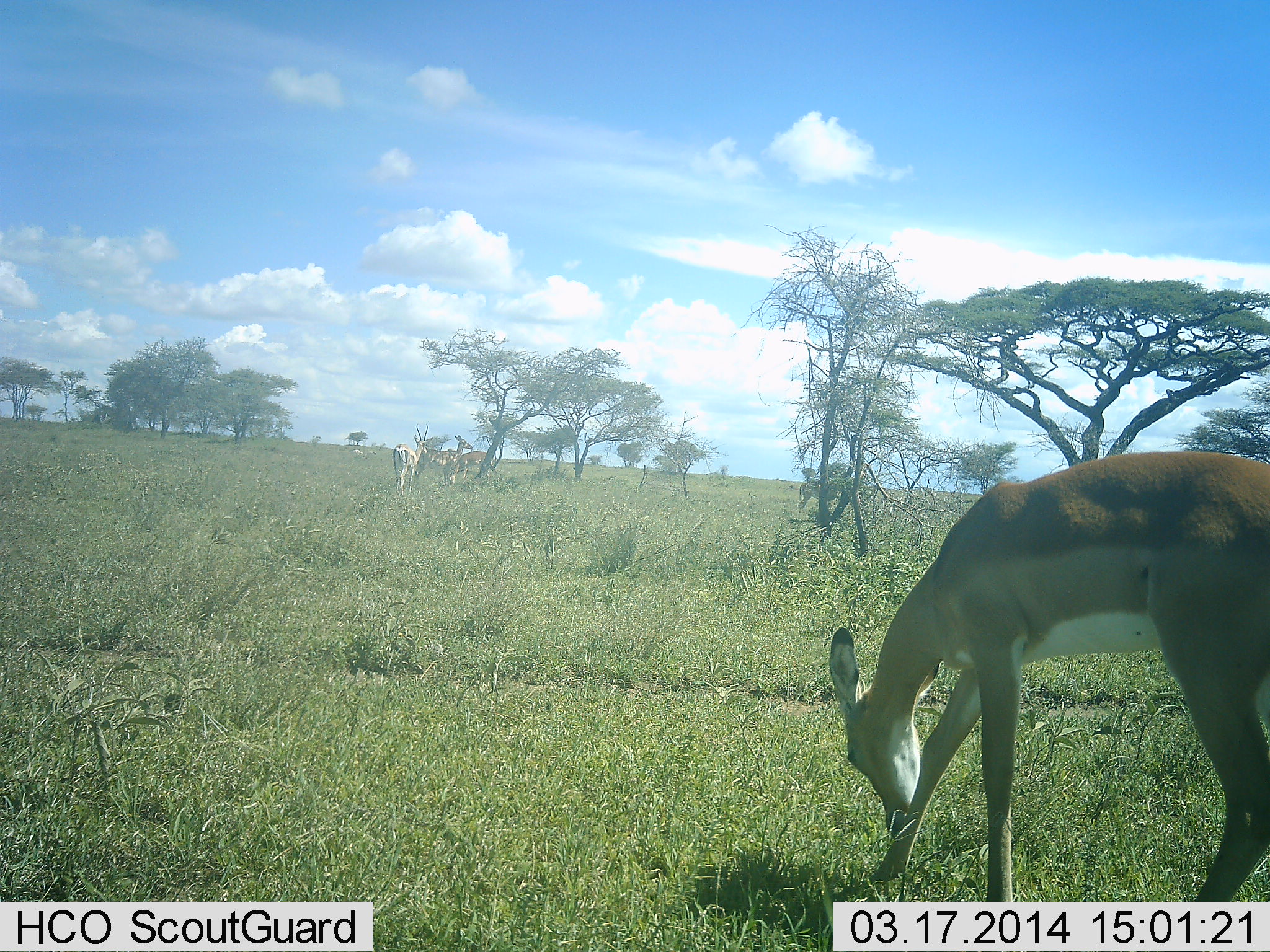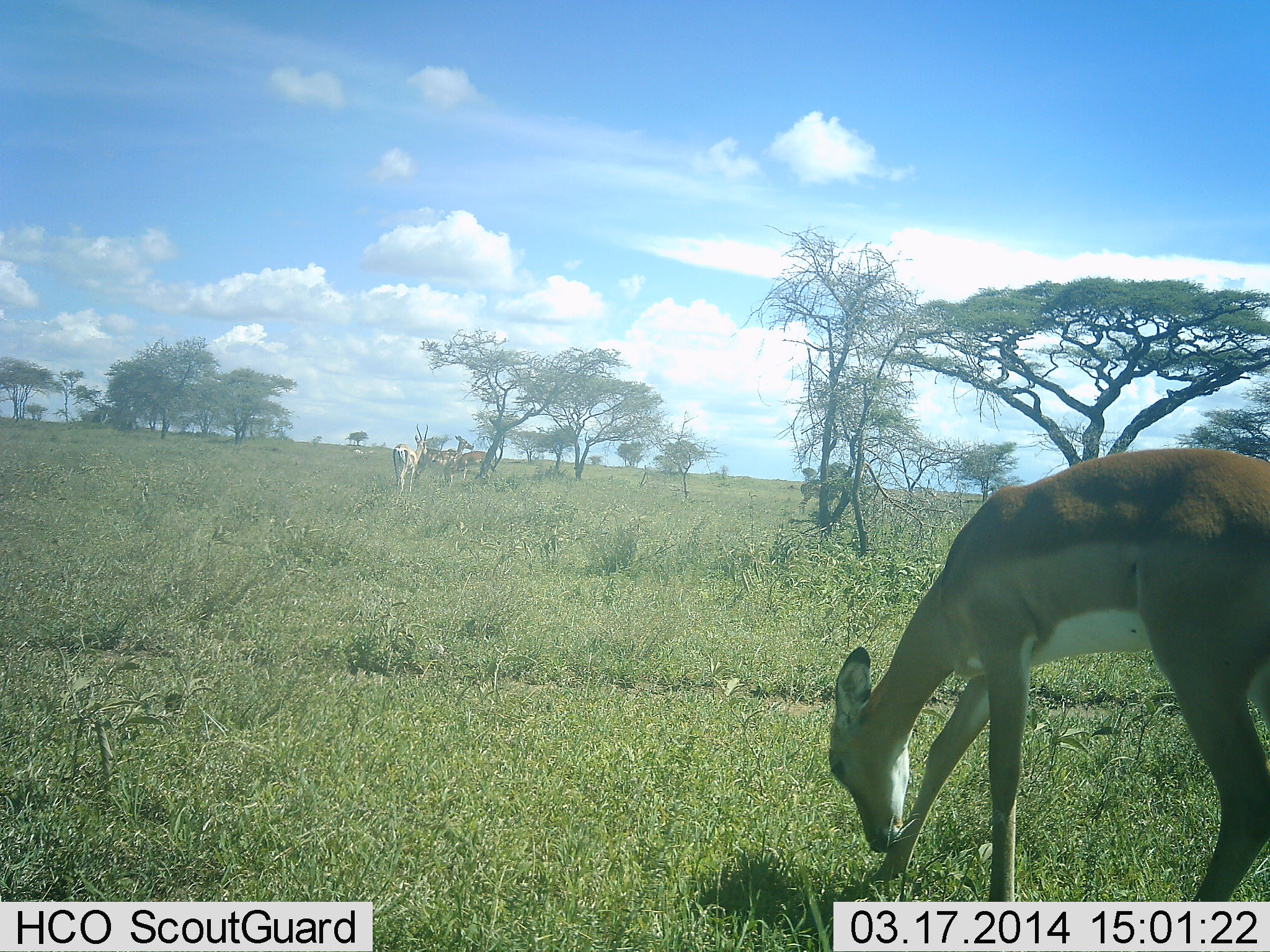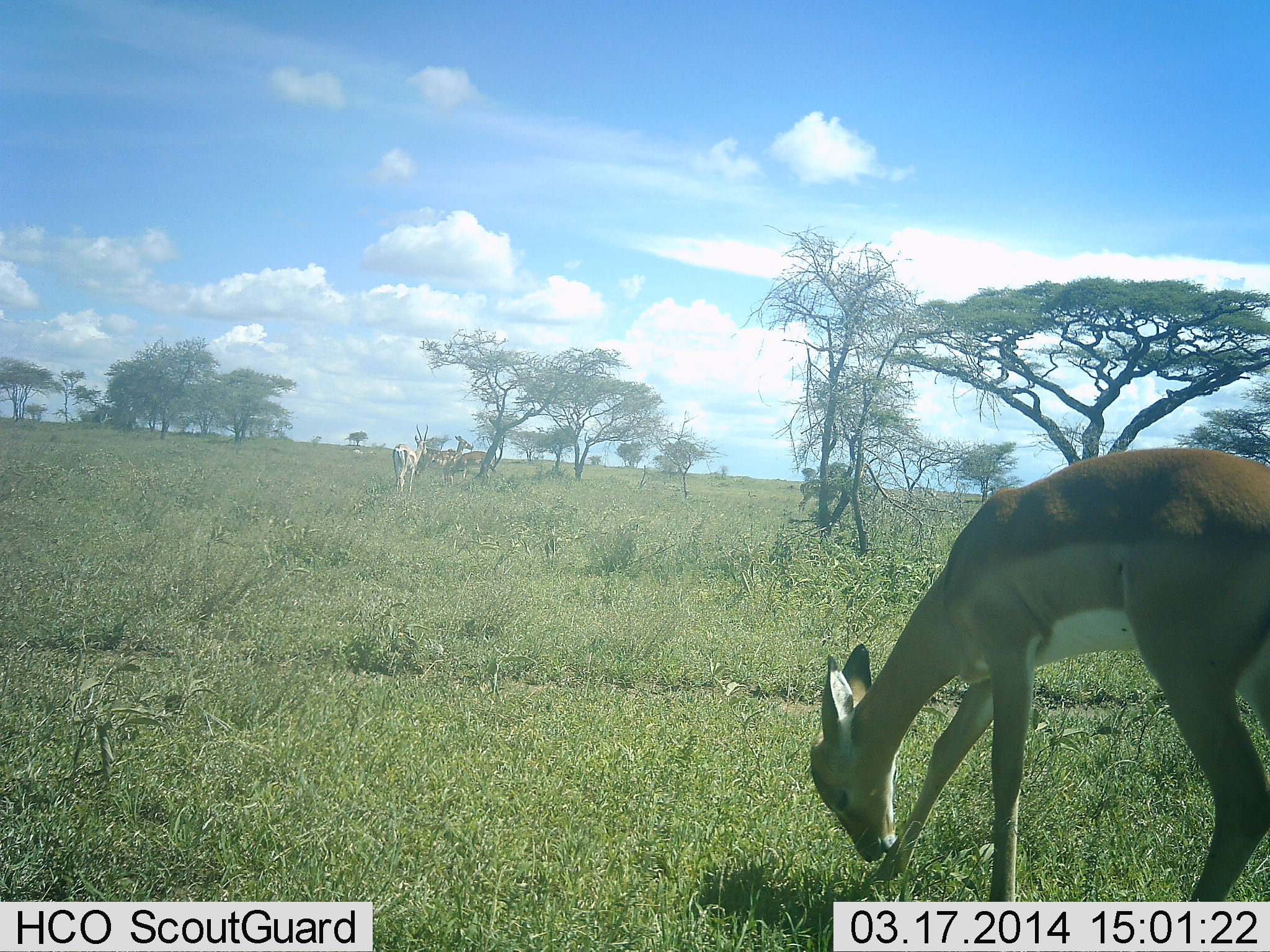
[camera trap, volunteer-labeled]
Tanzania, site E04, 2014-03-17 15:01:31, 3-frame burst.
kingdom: Animalia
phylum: Chordata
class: Mammalia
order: Artiodactyla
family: Bovidae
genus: Aepyceros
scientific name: Aepyceros melampus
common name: impala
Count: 3.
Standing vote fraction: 64%.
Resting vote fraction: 9%.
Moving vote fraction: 0%.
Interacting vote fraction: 9%.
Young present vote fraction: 0%.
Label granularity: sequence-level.